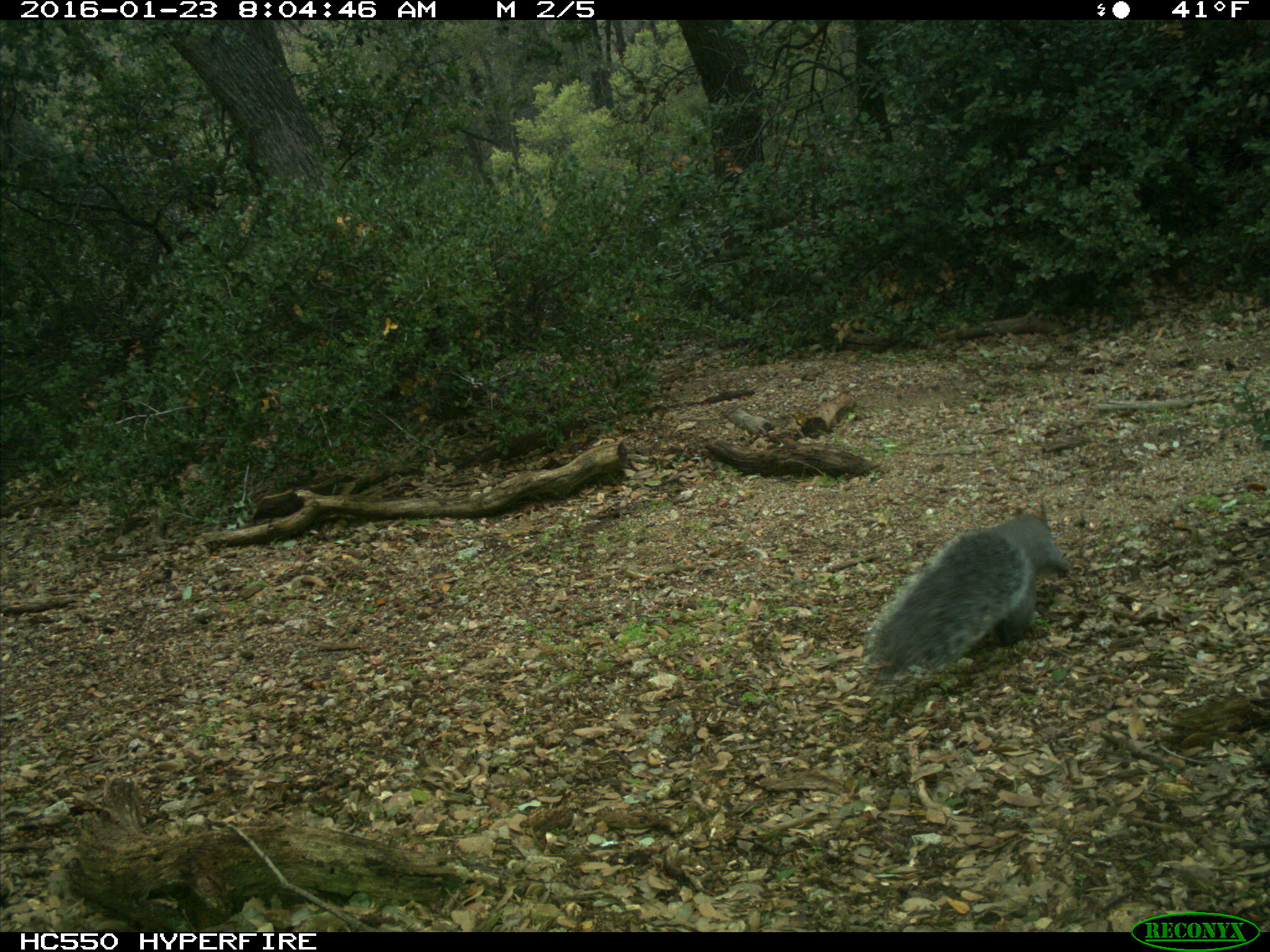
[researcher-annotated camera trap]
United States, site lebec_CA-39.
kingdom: Animalia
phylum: Chordata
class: Mammalia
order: Rodentia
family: Sciuridae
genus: Sciurus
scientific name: Sciurus carolinensis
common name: eastern gray squirrel